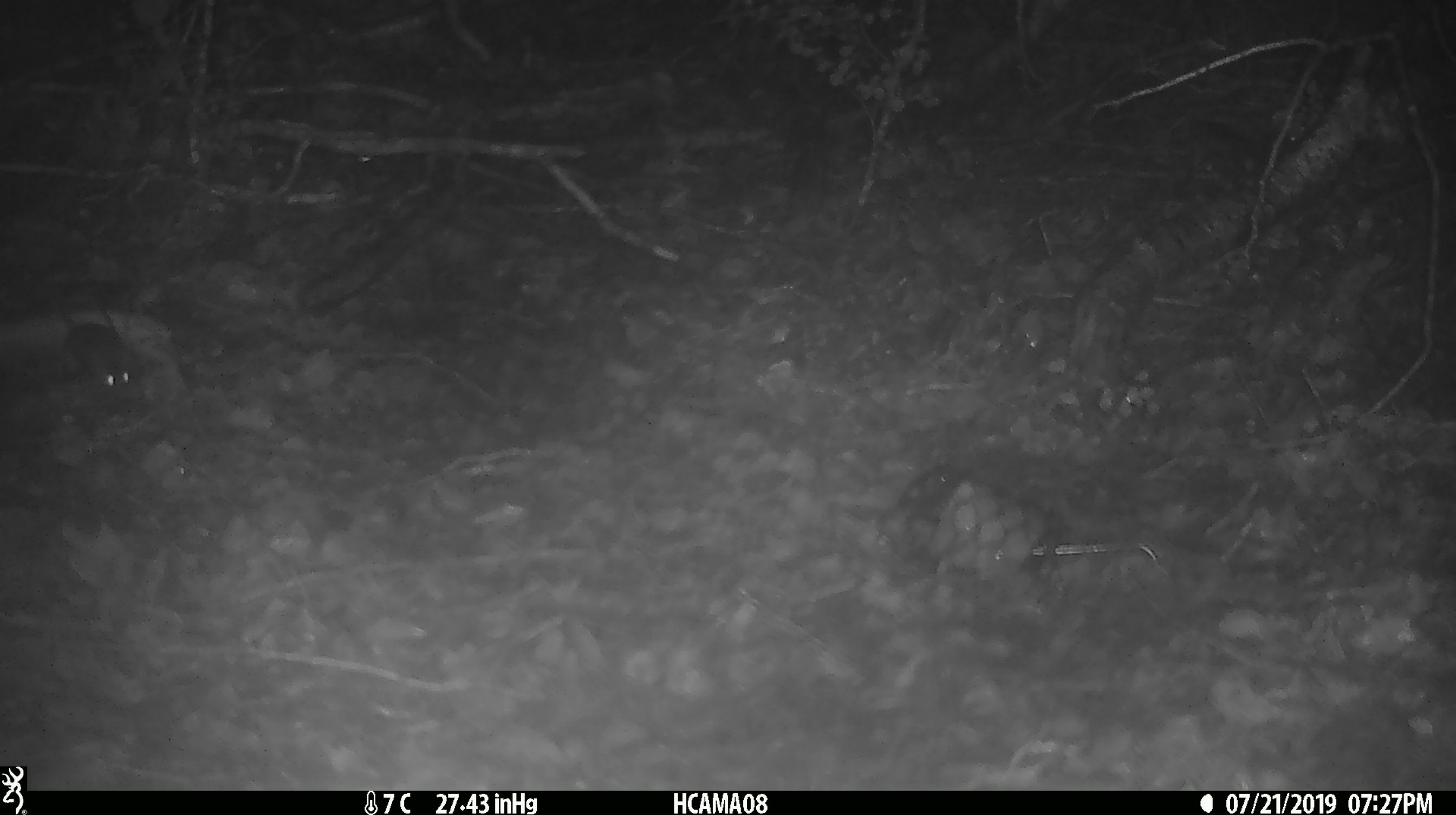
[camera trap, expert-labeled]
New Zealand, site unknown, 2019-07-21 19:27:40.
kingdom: Animalia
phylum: Chordata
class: Mammalia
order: Rodentia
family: Muridae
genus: Mus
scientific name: Mus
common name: mouse